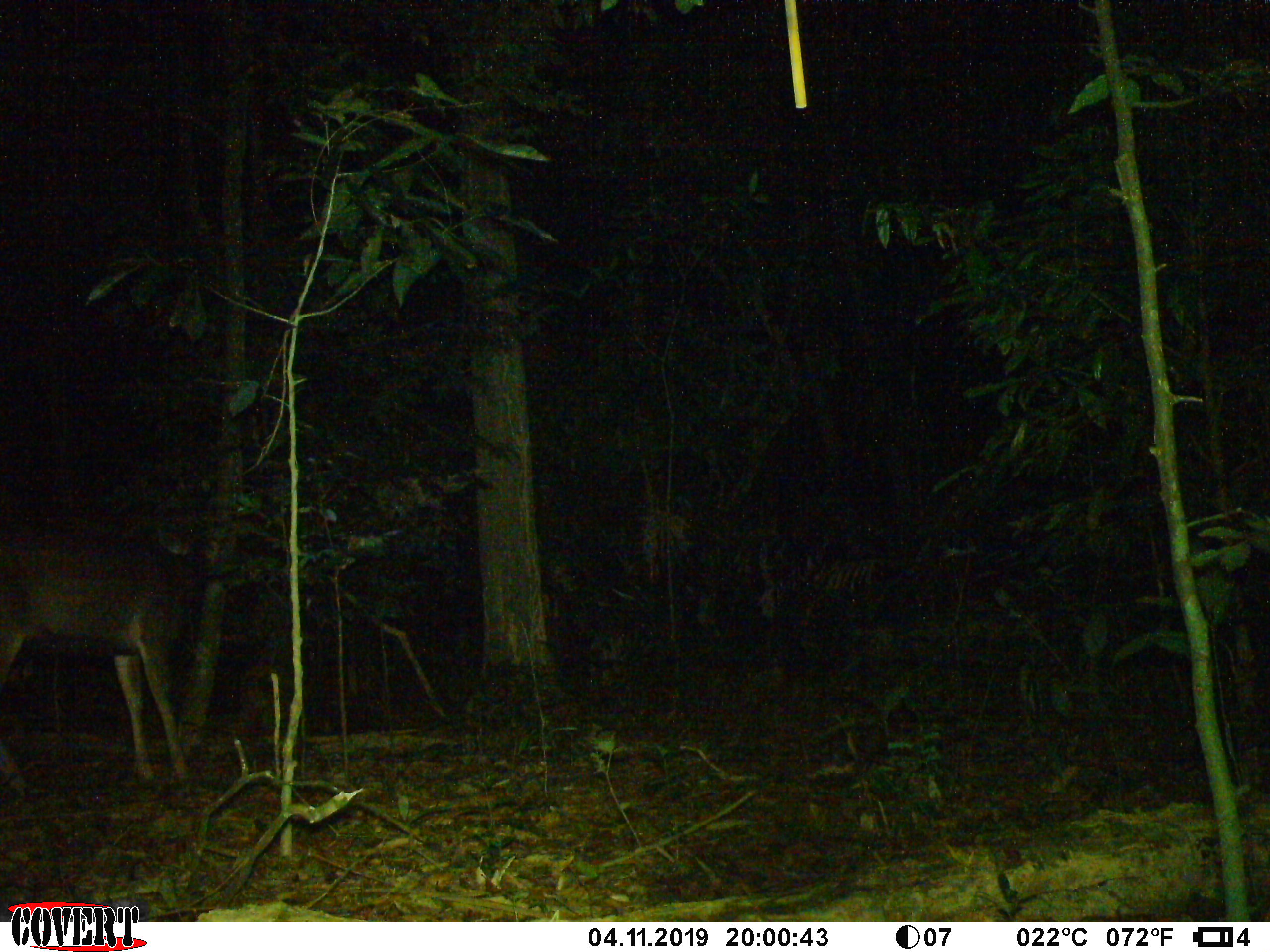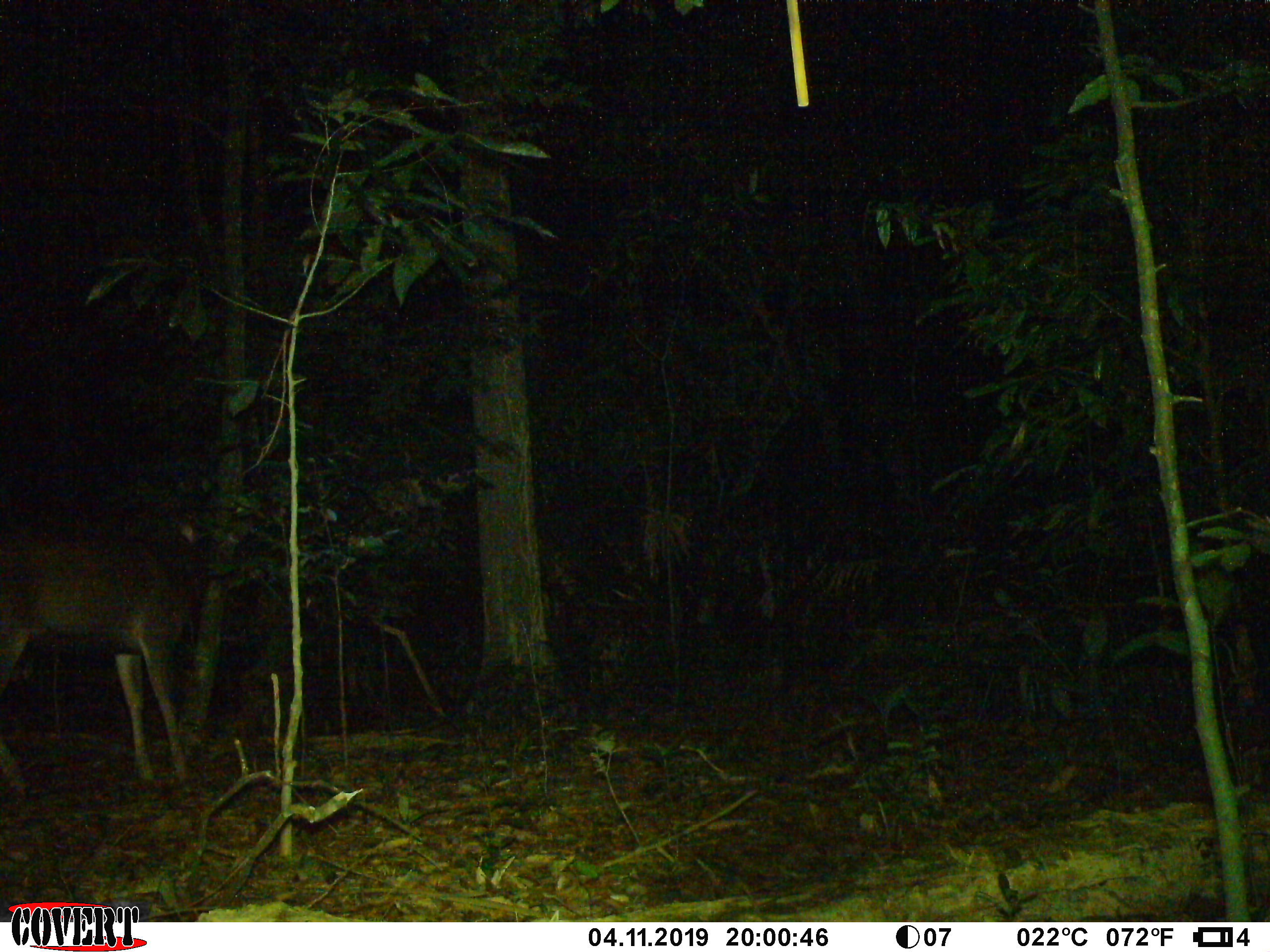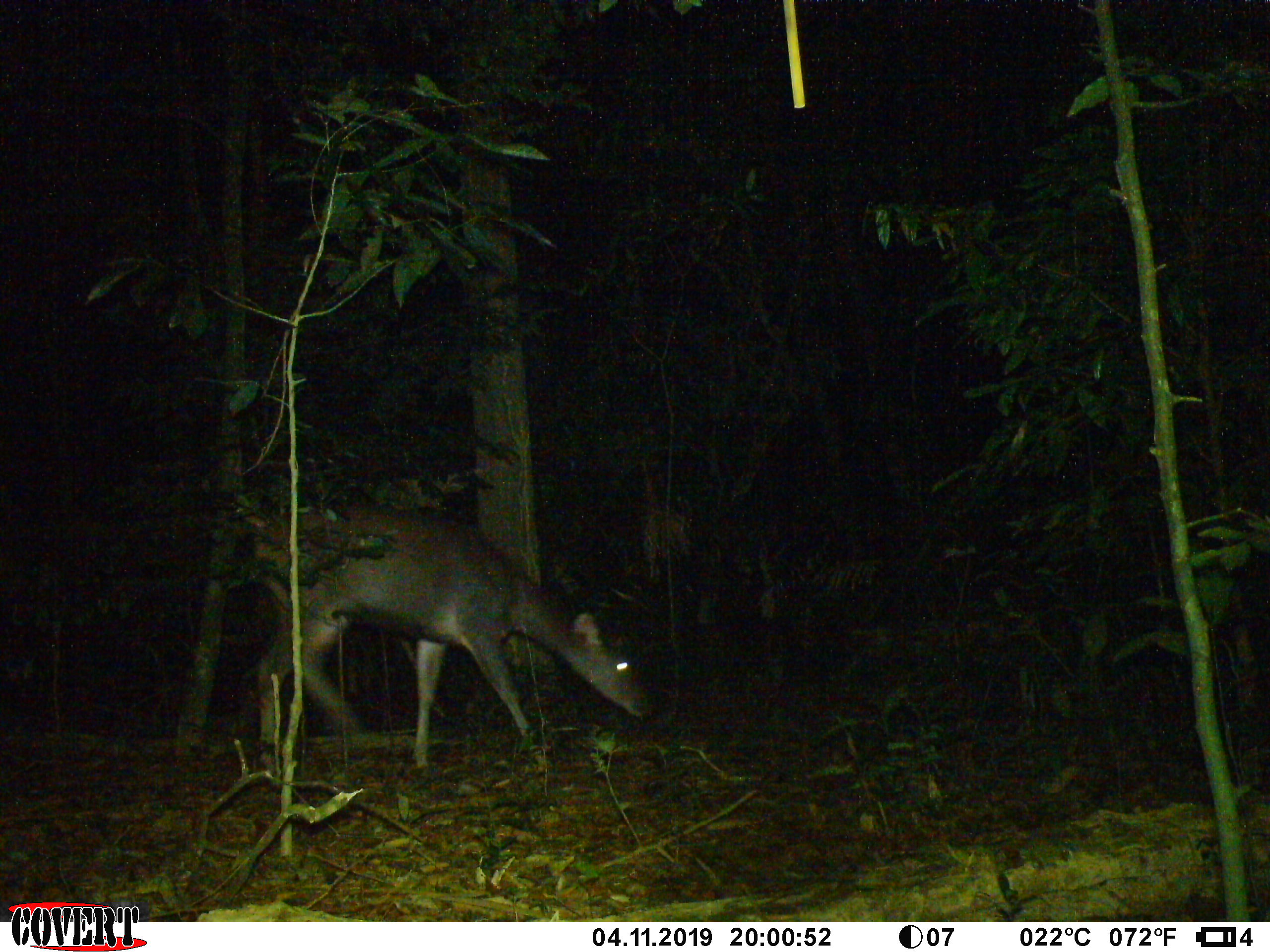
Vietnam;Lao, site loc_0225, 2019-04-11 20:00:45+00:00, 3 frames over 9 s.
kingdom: Animalia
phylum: Chordata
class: Mammalia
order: Artiodactyla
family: Cervidae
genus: Rusa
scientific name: Rusa unicolor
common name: sambar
Sambar (Rusa unicolor). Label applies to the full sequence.